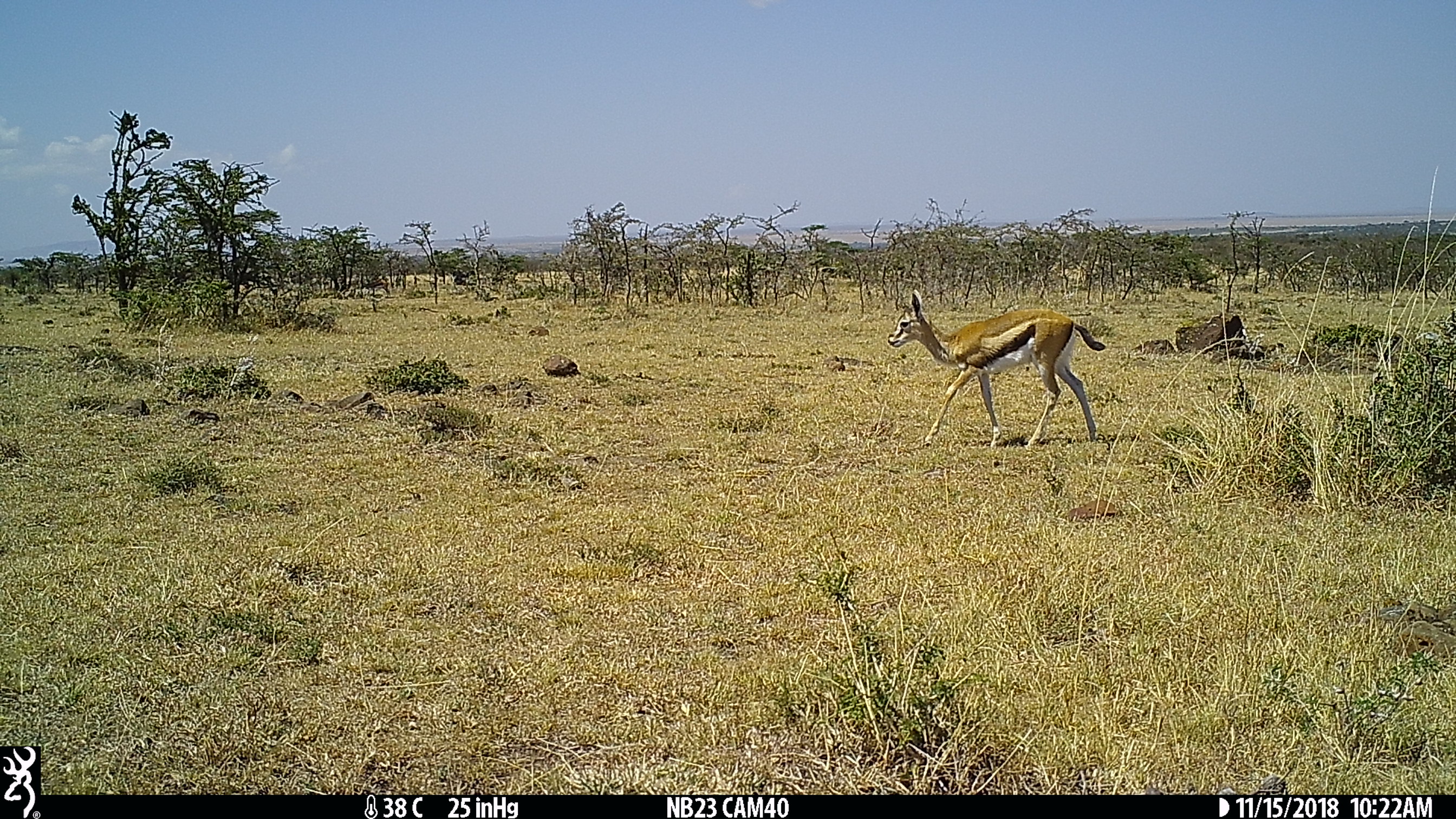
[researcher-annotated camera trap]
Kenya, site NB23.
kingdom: Animalia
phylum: Chordata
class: Mammalia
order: Artiodactyla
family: Bovidae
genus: Eudorcas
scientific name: Eudorcas thomsonii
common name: thomon's gazelle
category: gazelle thomsons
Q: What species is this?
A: Gazelle thomsons (thomon's gazelle) (Eudorcas thomsonii).